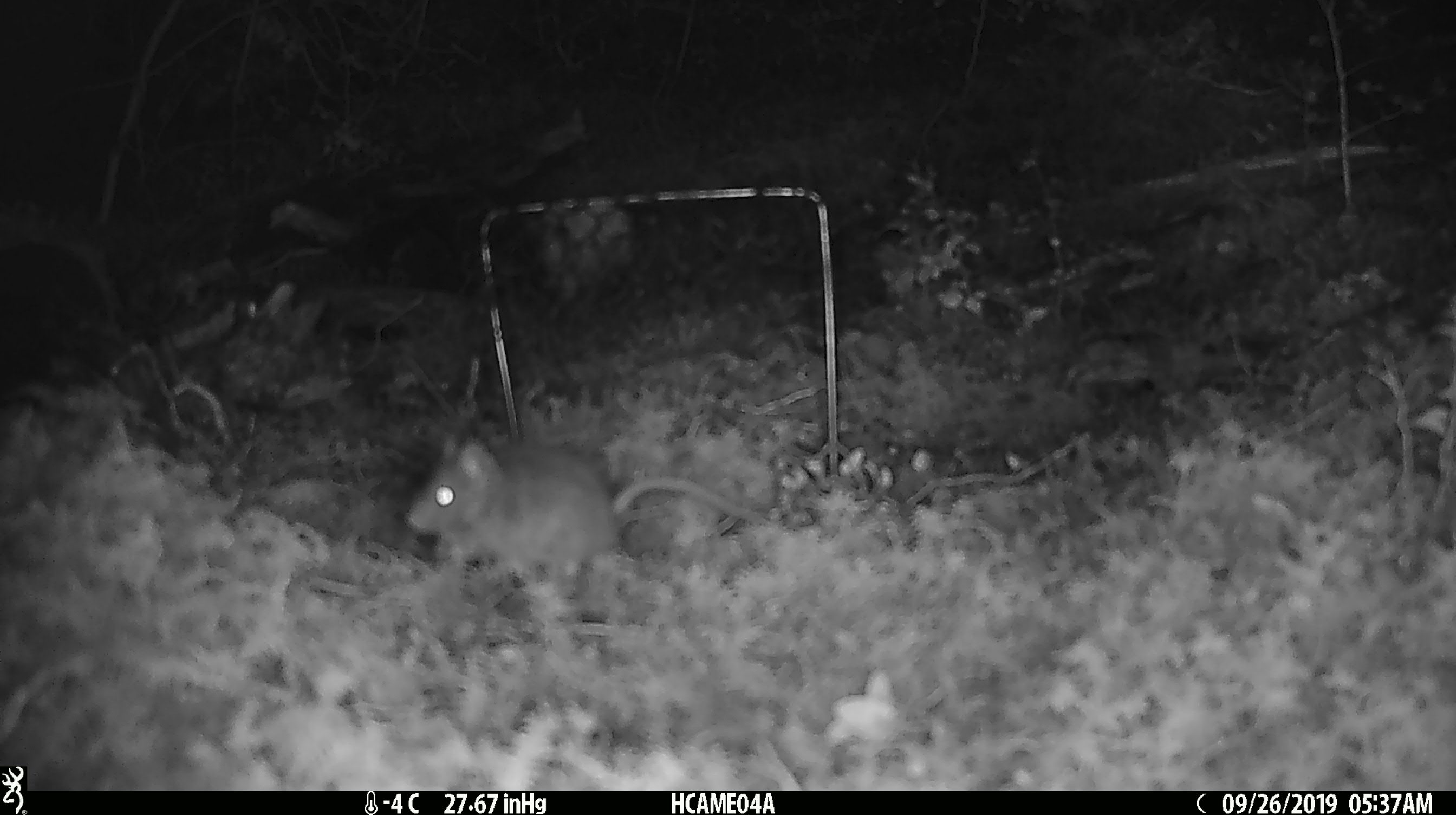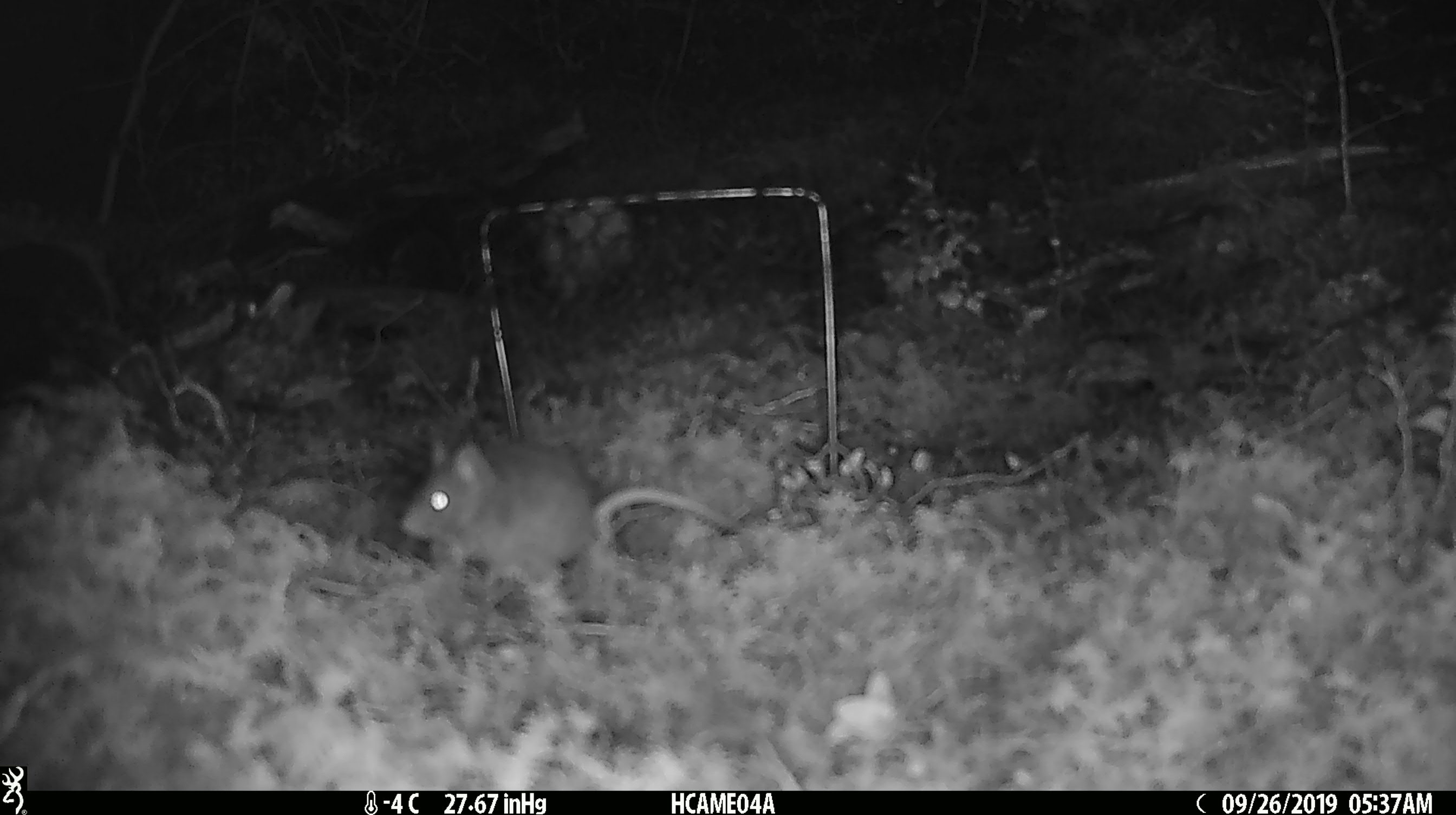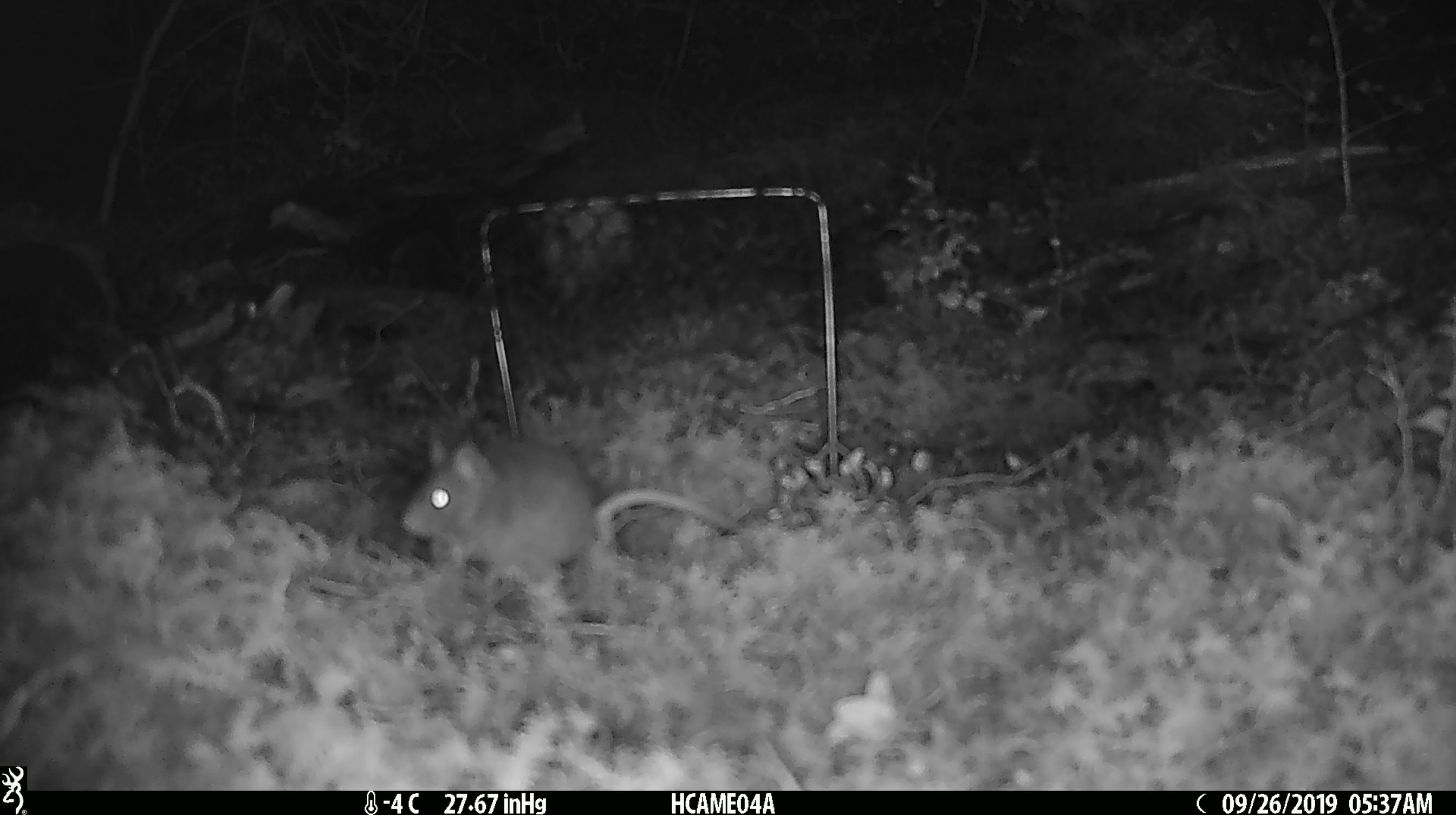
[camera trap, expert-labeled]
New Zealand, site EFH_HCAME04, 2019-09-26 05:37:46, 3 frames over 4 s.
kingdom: Animalia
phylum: Chordata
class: Mammalia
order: Rodentia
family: Muridae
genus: Mus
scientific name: Mus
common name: mouse